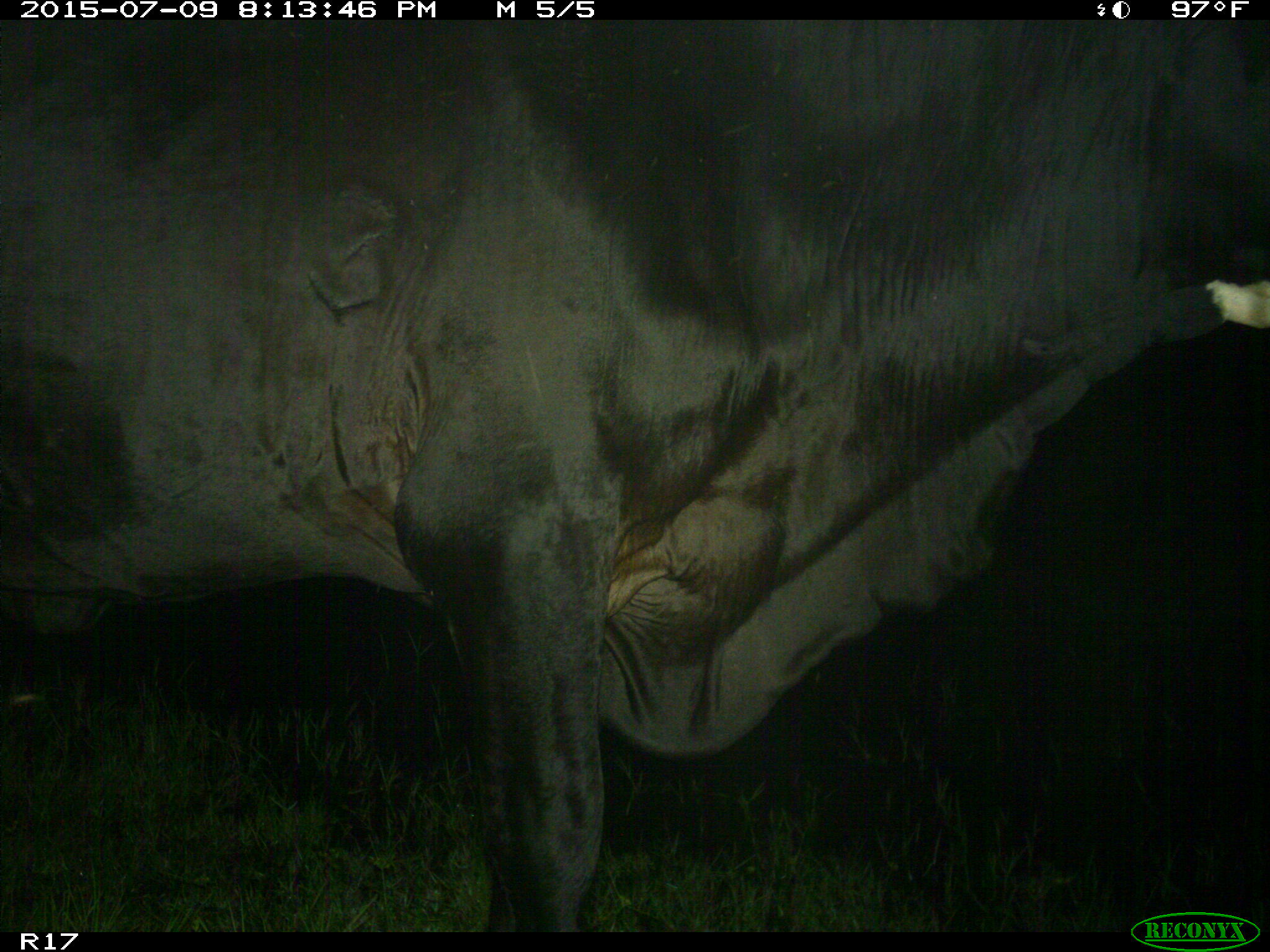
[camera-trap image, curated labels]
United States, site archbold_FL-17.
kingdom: Animalia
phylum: Chordata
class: Mammalia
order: Artiodactyla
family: Bovidae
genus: Bos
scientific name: Bos taurus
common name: domestic cow